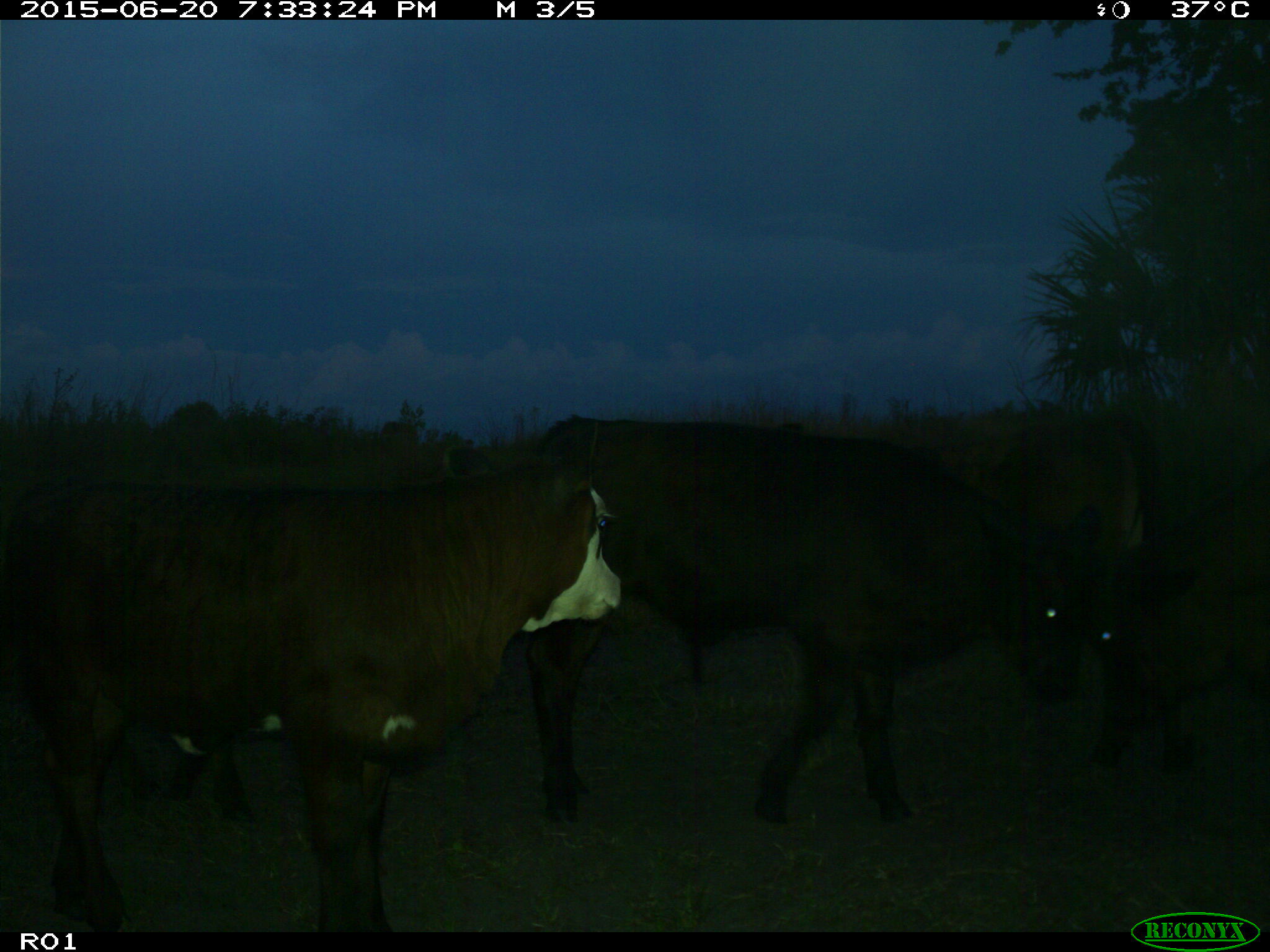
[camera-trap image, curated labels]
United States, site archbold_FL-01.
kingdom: Animalia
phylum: Chordata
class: Mammalia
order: Artiodactyla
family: Bovidae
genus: Bos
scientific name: Bos taurus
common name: domestic cow